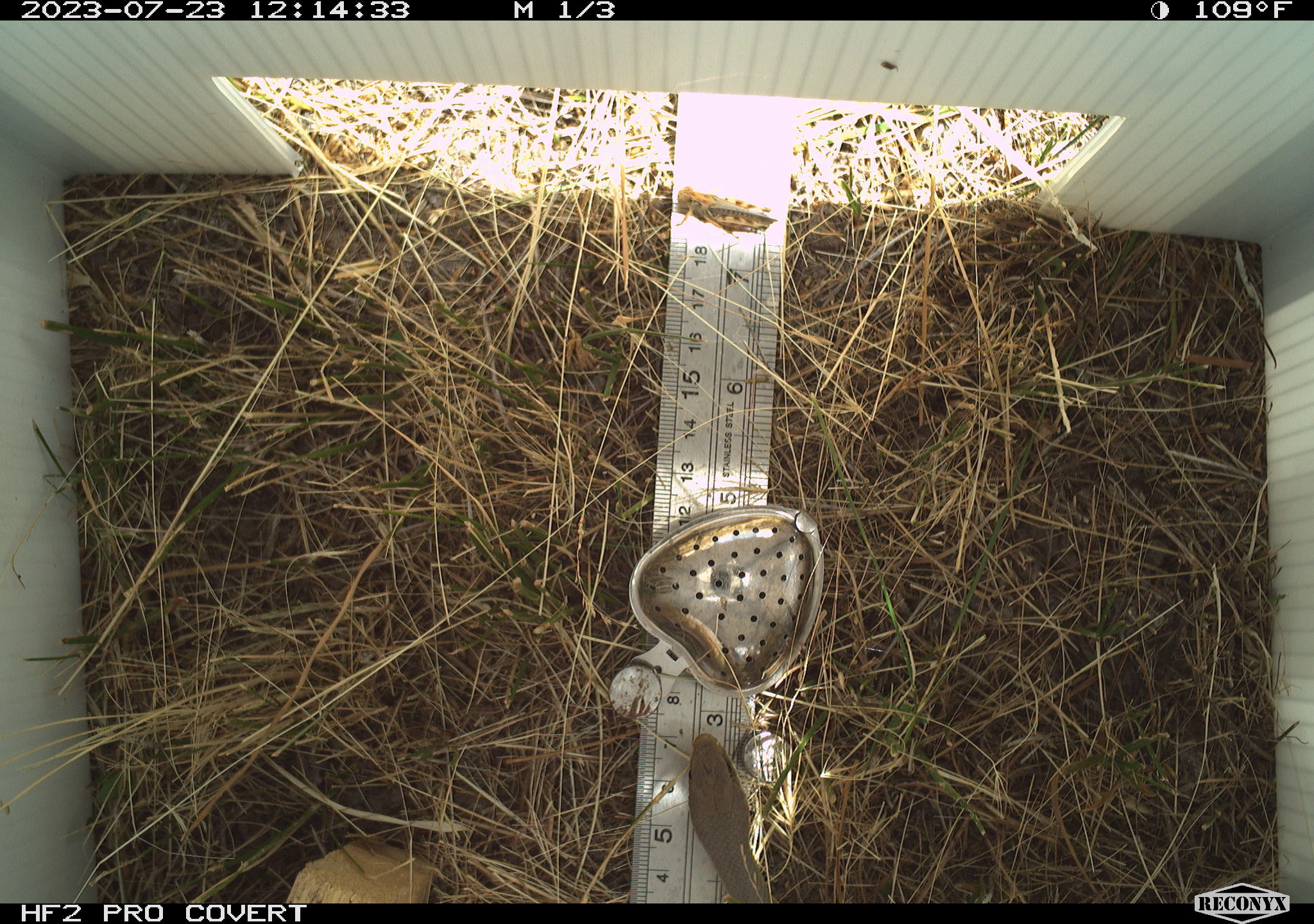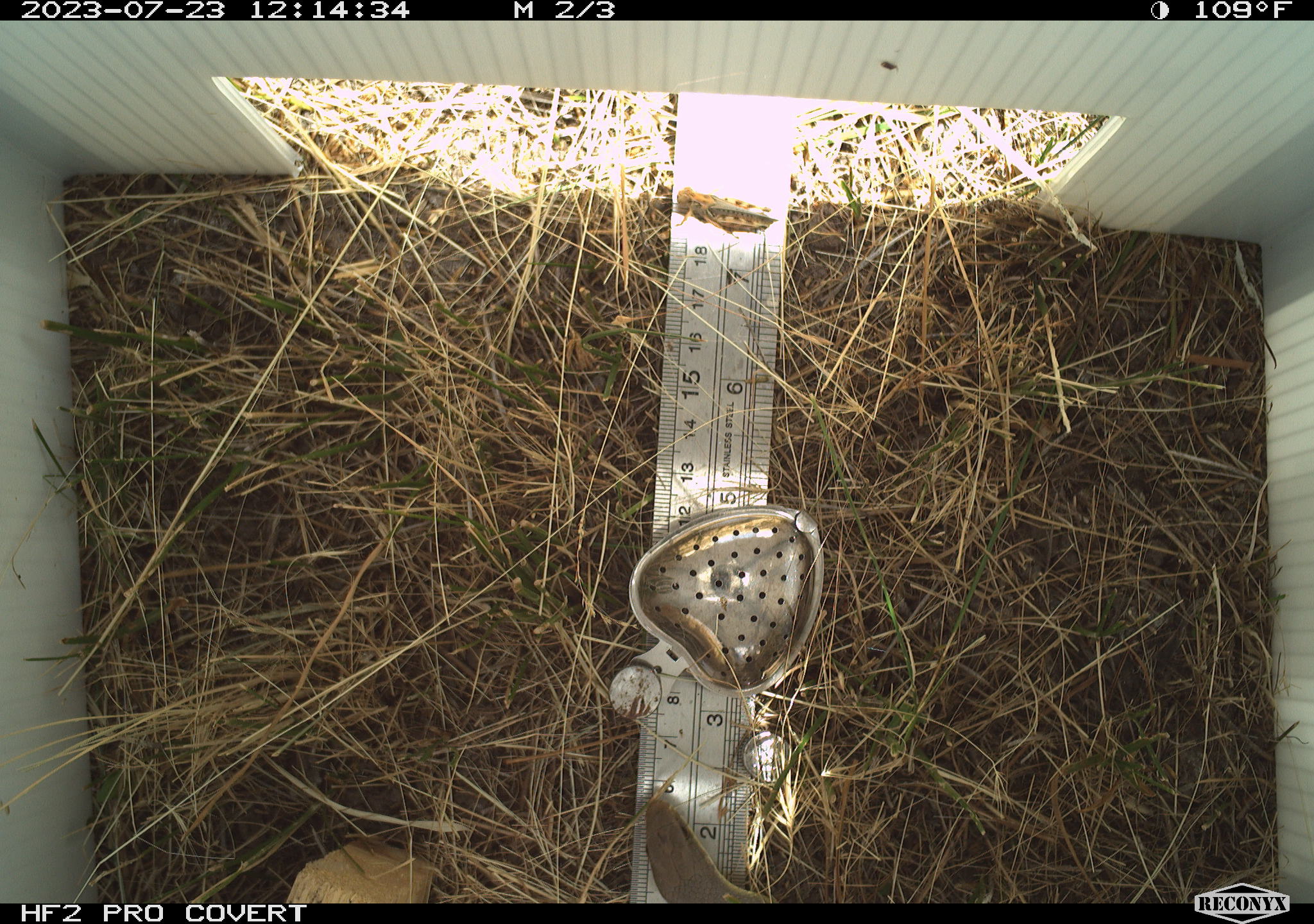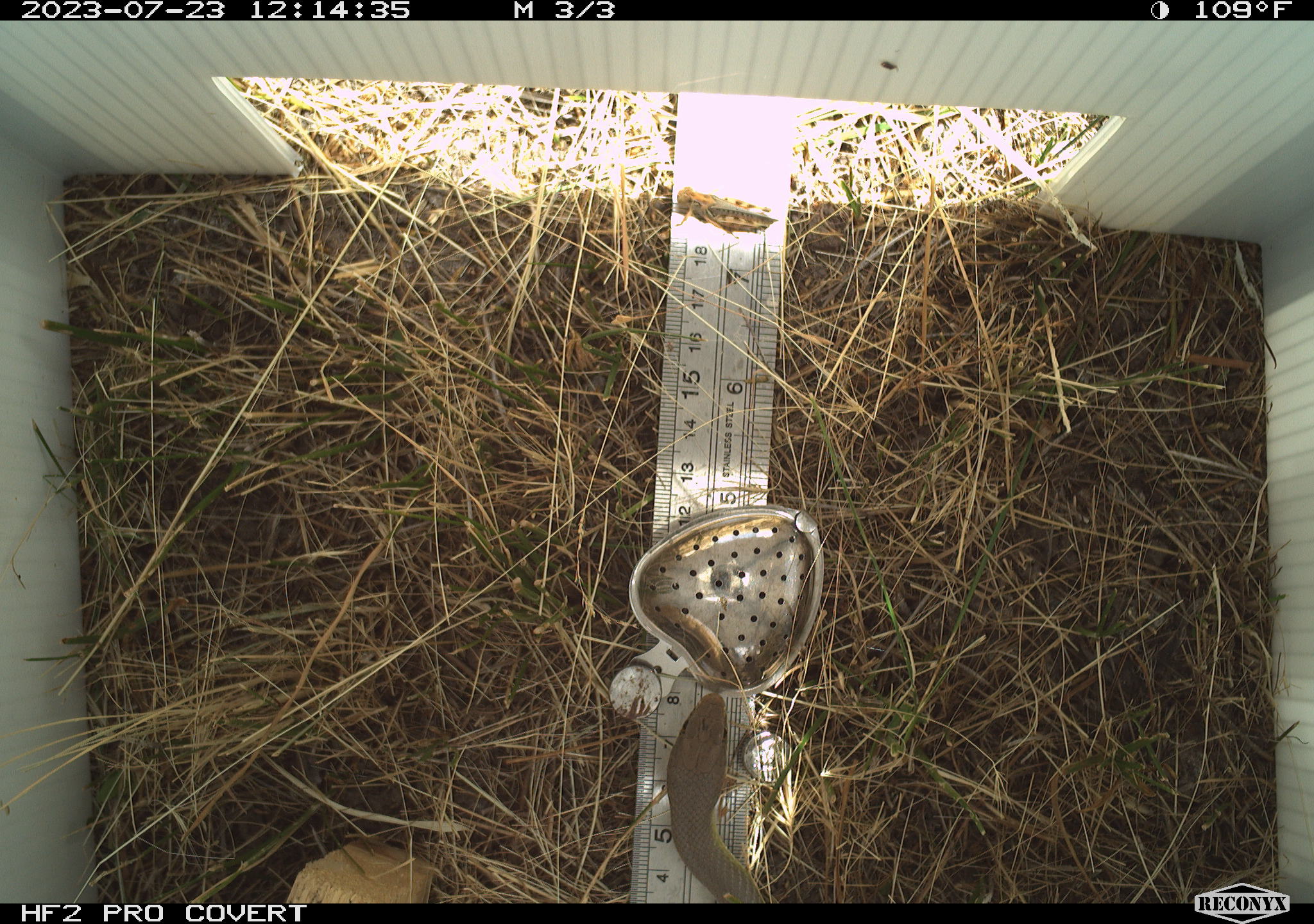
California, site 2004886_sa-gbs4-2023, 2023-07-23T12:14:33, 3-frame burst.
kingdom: Animalia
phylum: Chordata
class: Reptilia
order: Squamata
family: Colubridae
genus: Coluber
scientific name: Coluber constrictor mormon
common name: western yellow-bellied racer